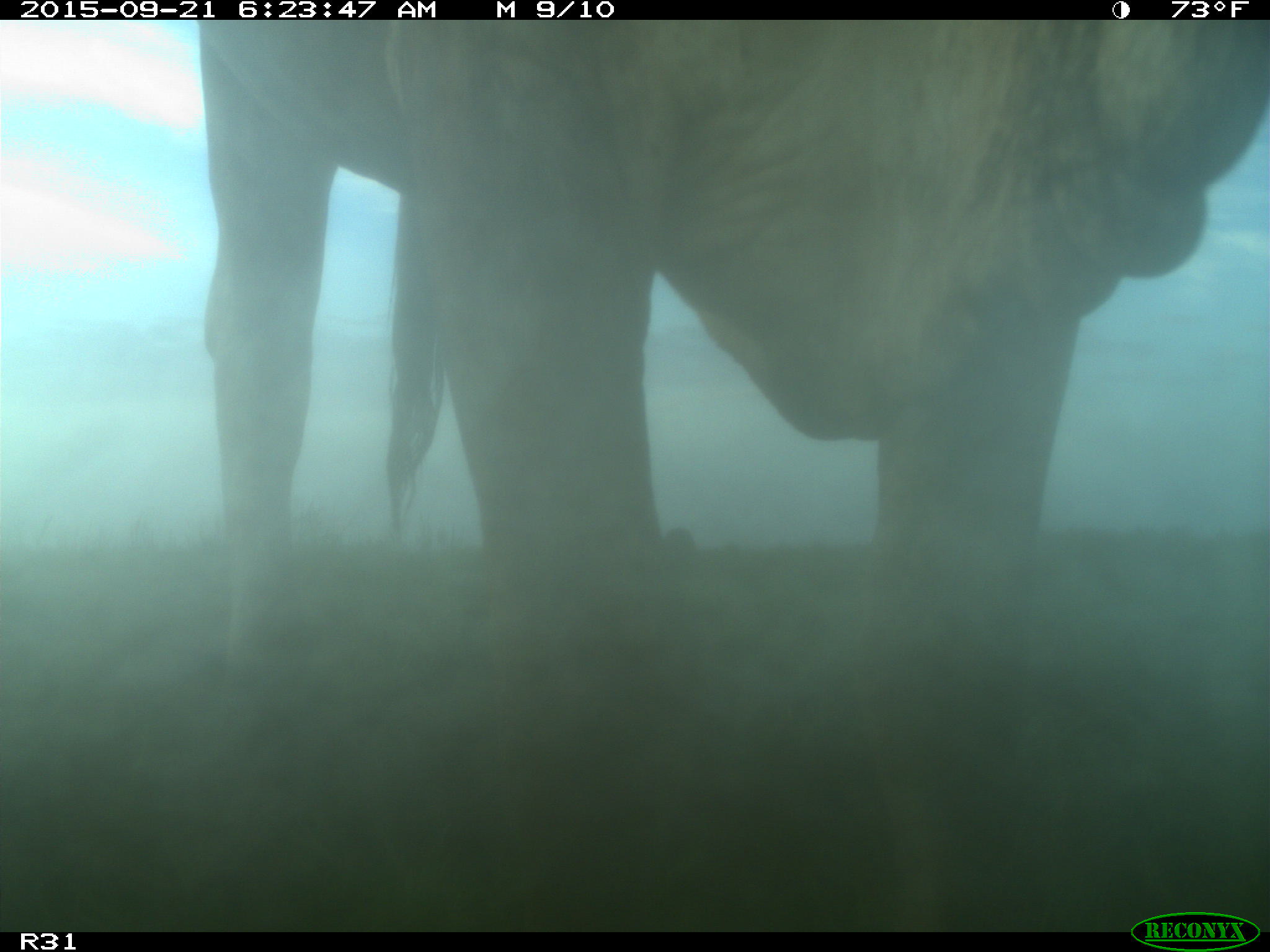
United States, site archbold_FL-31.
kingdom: Animalia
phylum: Chordata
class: Mammalia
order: Artiodactyla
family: Bovidae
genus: Bos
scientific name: Bos taurus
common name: domestic cow